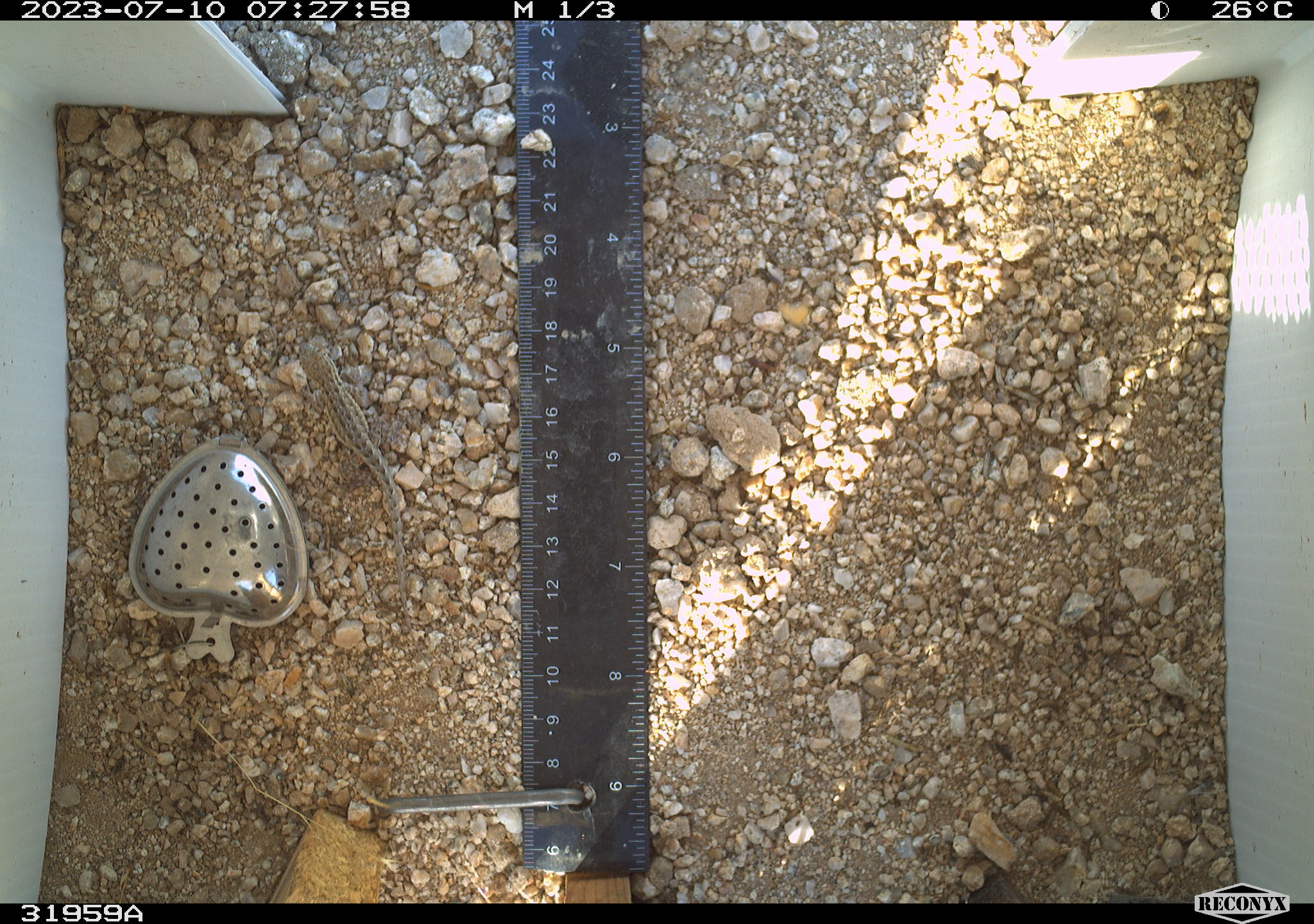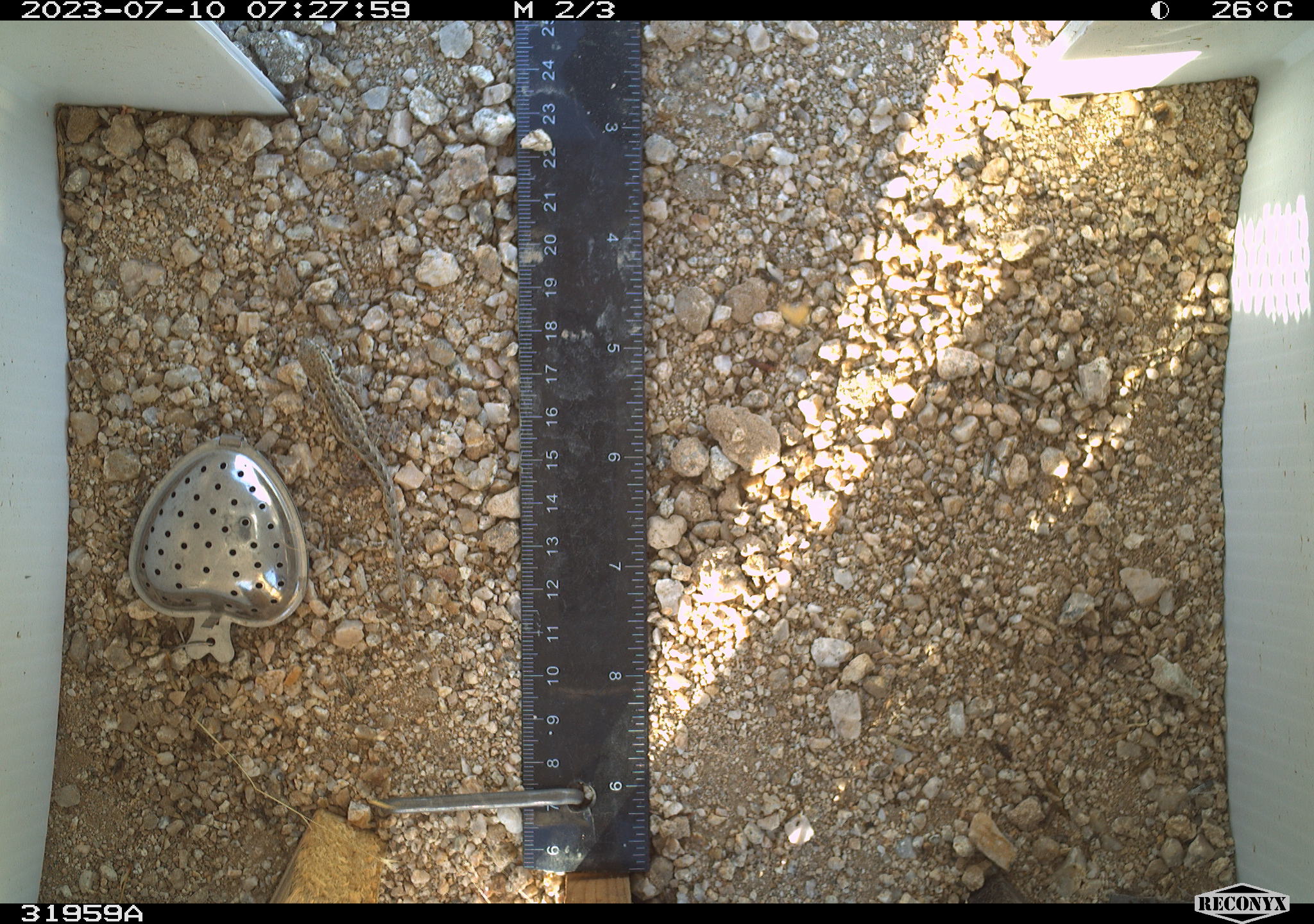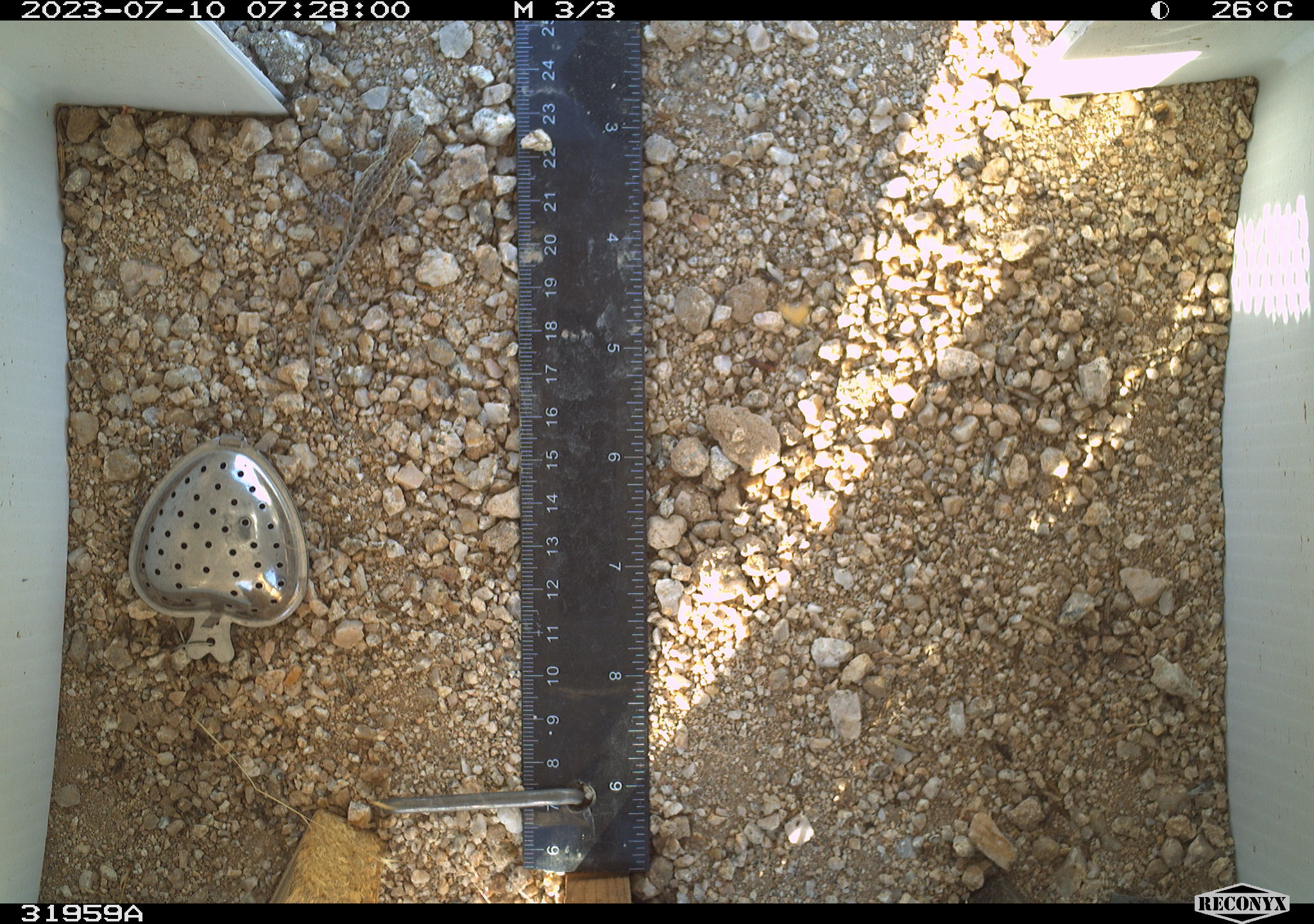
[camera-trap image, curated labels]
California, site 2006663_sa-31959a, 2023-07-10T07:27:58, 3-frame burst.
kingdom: Animalia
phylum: Chordata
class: Reptilia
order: Squamata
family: Phrynosomatidae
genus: Sceloporus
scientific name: Sceloporus graciosus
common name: common sagebrush lizard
Common sagebrush lizard (Sceloporus graciosus).